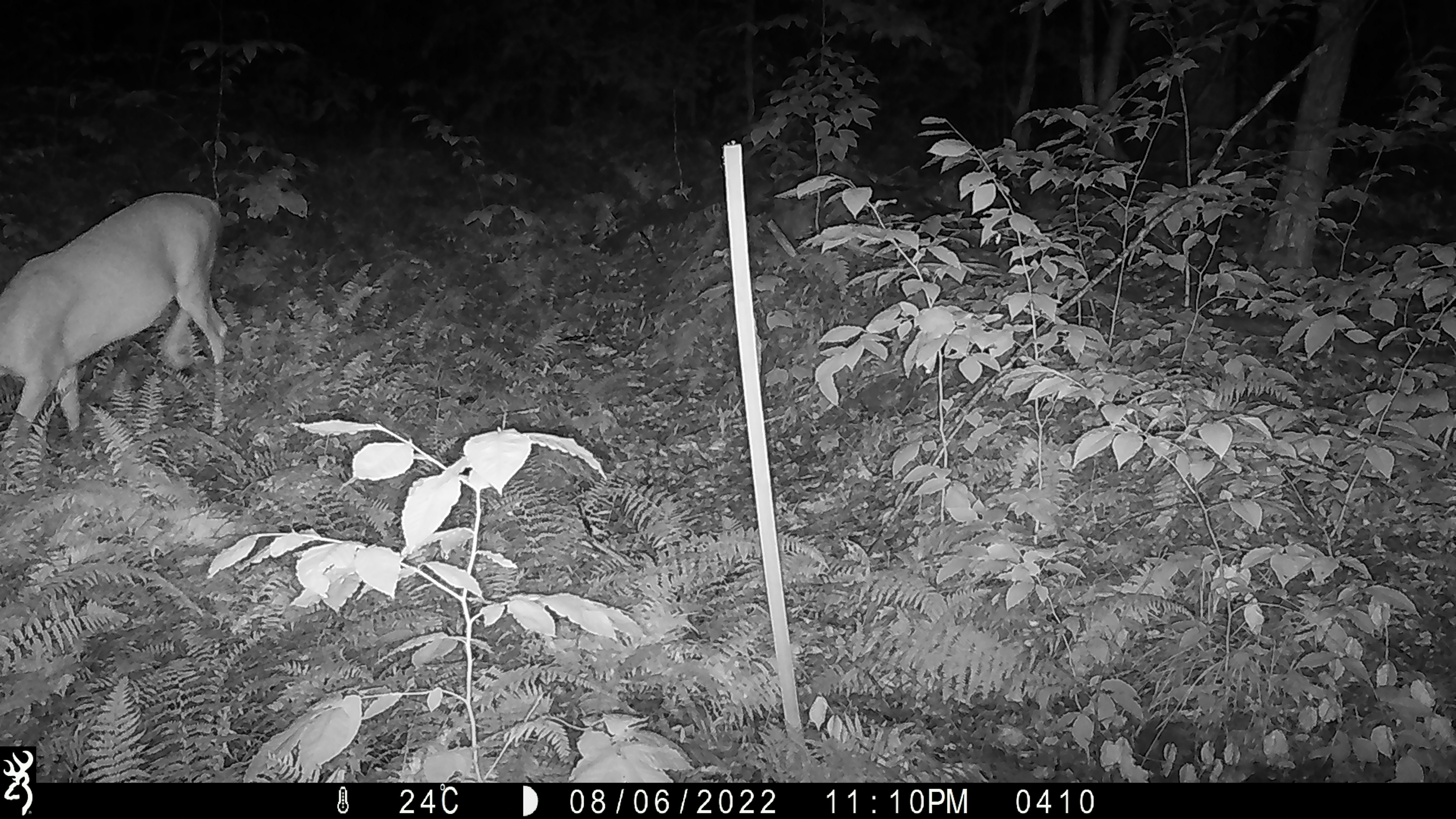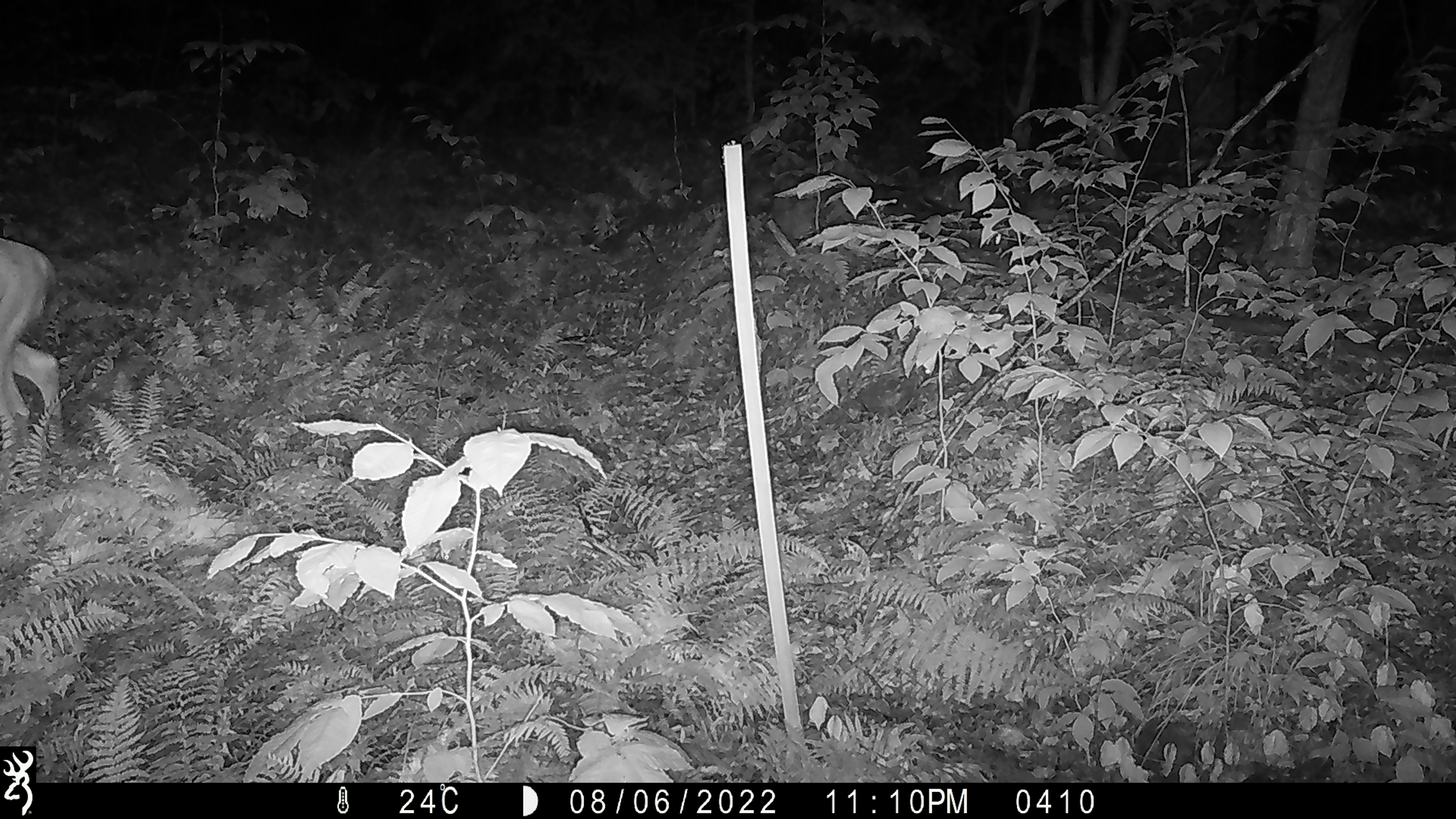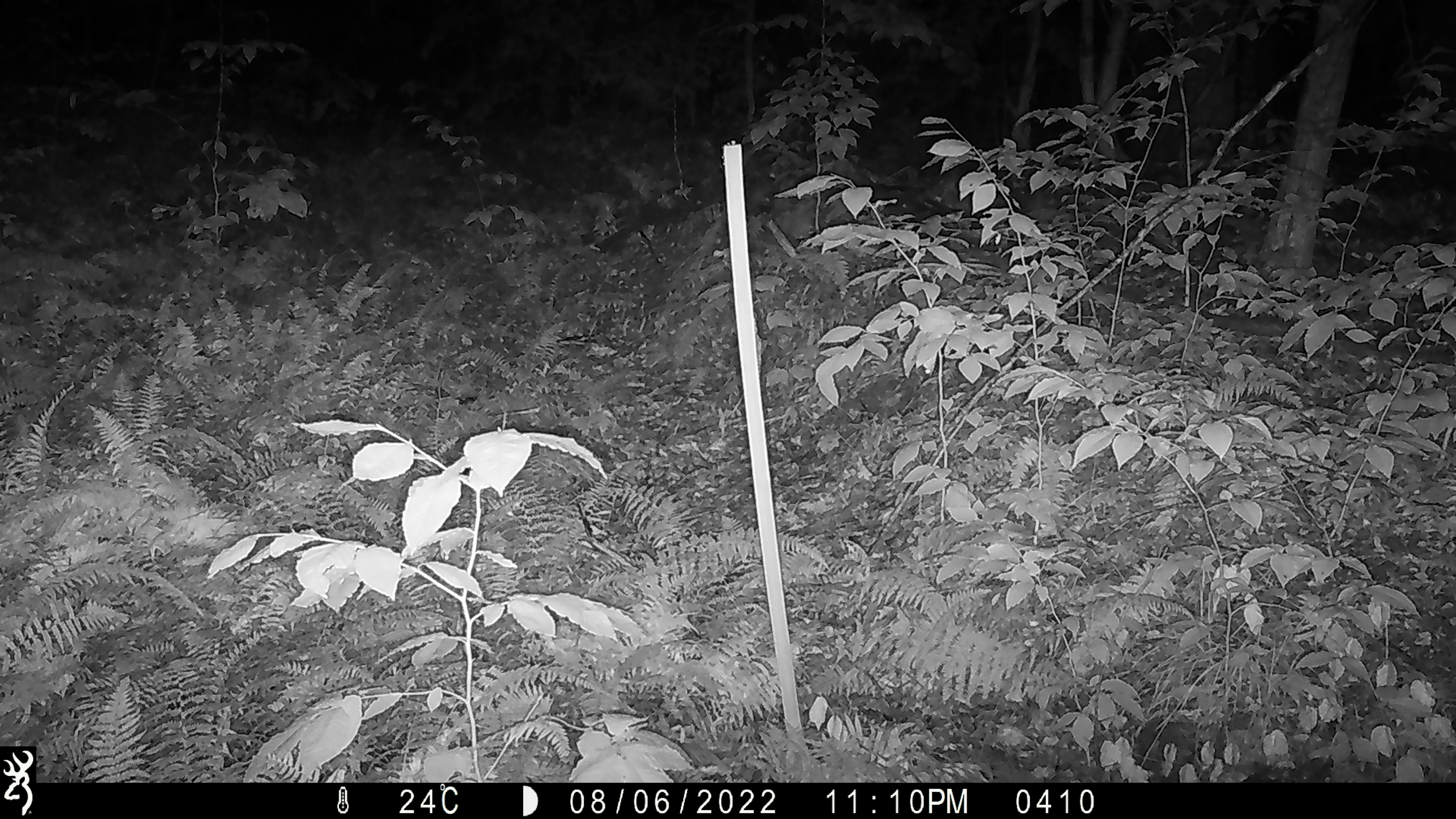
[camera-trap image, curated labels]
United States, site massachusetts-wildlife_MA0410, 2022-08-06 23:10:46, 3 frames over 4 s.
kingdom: Animalia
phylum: Chordata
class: Mammalia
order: Artiodactyla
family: Cervidae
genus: Odocoileus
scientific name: Odocoileus virginianus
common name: white-tailed deer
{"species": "white-tailed deer (Odocoileus virginianus)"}